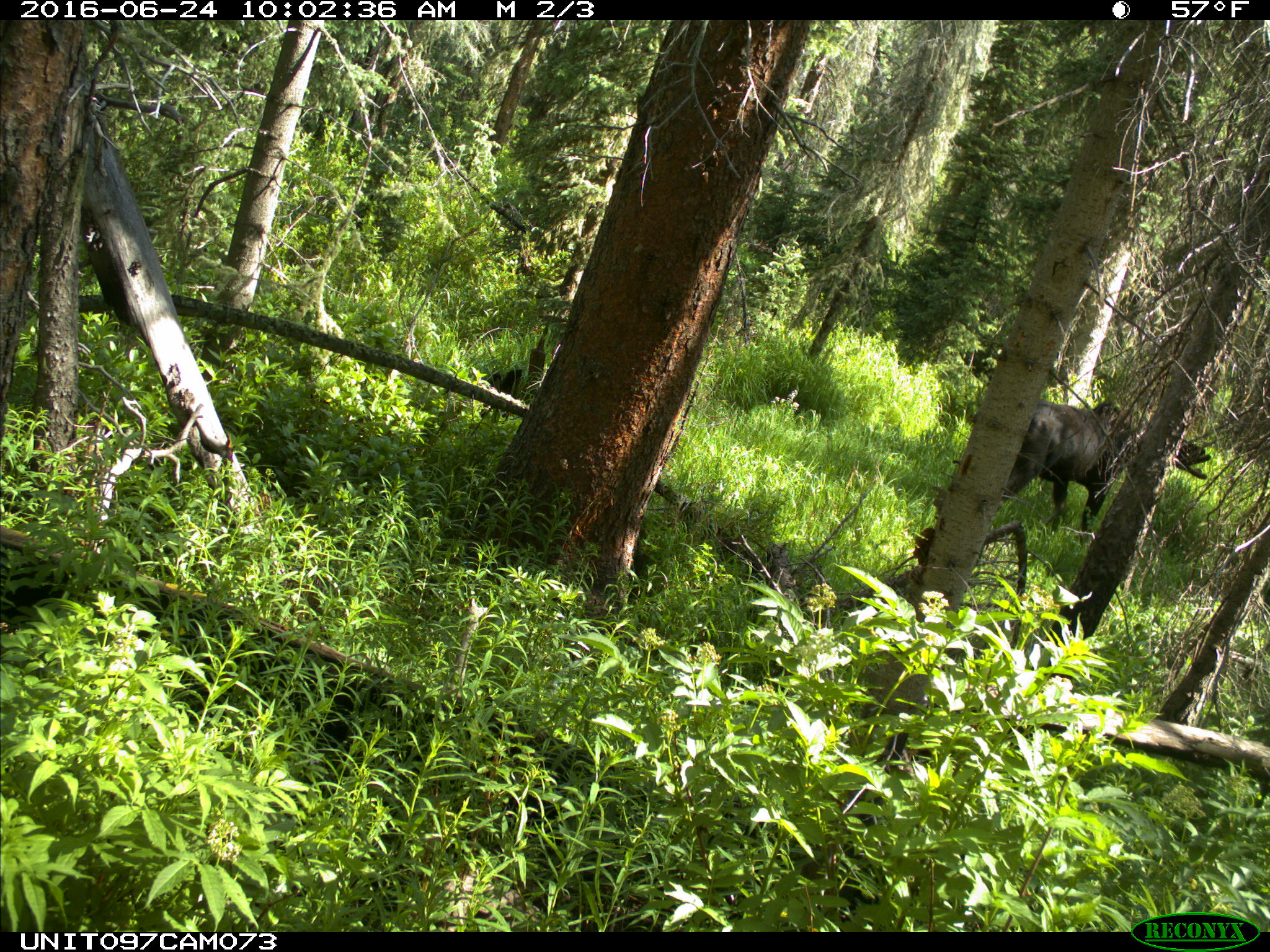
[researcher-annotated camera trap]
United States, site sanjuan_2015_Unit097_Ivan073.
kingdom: Animalia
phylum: Chordata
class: Mammalia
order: Artiodactyla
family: Cervidae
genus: Alces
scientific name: Alces alces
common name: moose